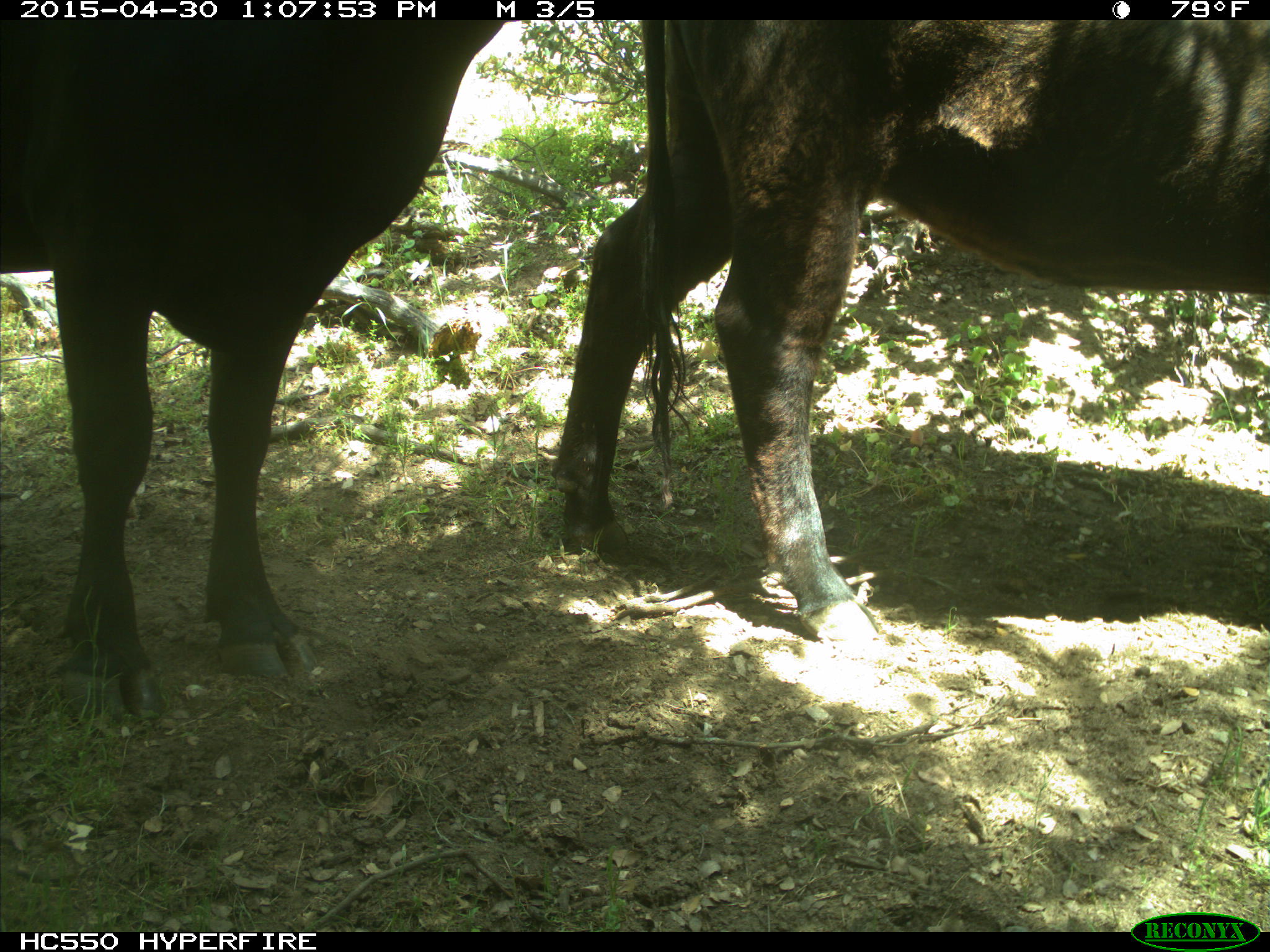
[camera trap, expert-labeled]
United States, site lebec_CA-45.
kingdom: Animalia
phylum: Chordata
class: Mammalia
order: Artiodactyla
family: Bovidae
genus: Bos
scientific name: Bos taurus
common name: domestic cow